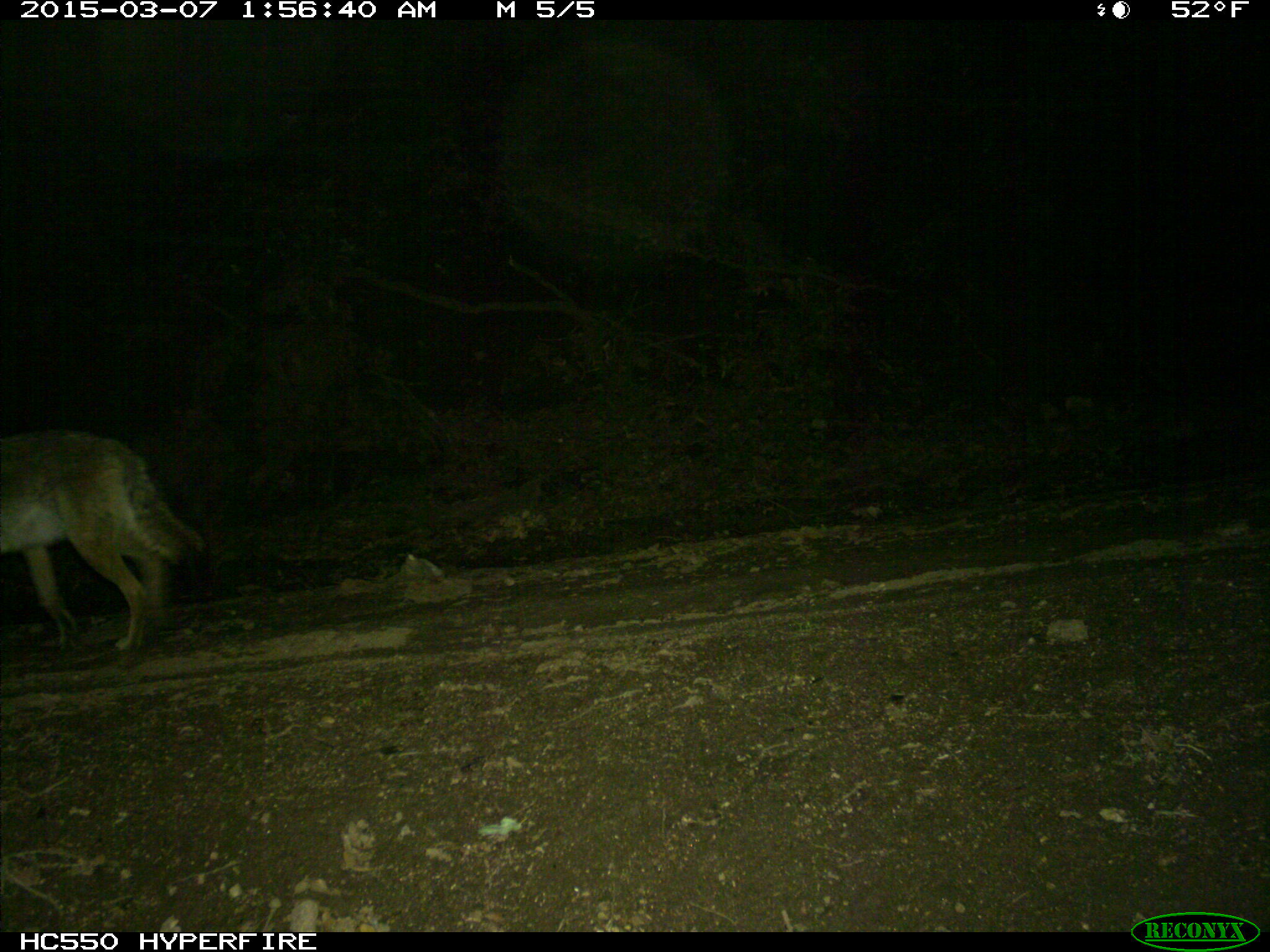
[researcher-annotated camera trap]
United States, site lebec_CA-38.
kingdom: Animalia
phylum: Chordata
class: Mammalia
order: Carnivora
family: Canidae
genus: Canis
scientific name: Canis latrans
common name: coyote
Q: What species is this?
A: Canis latrans (coyote).